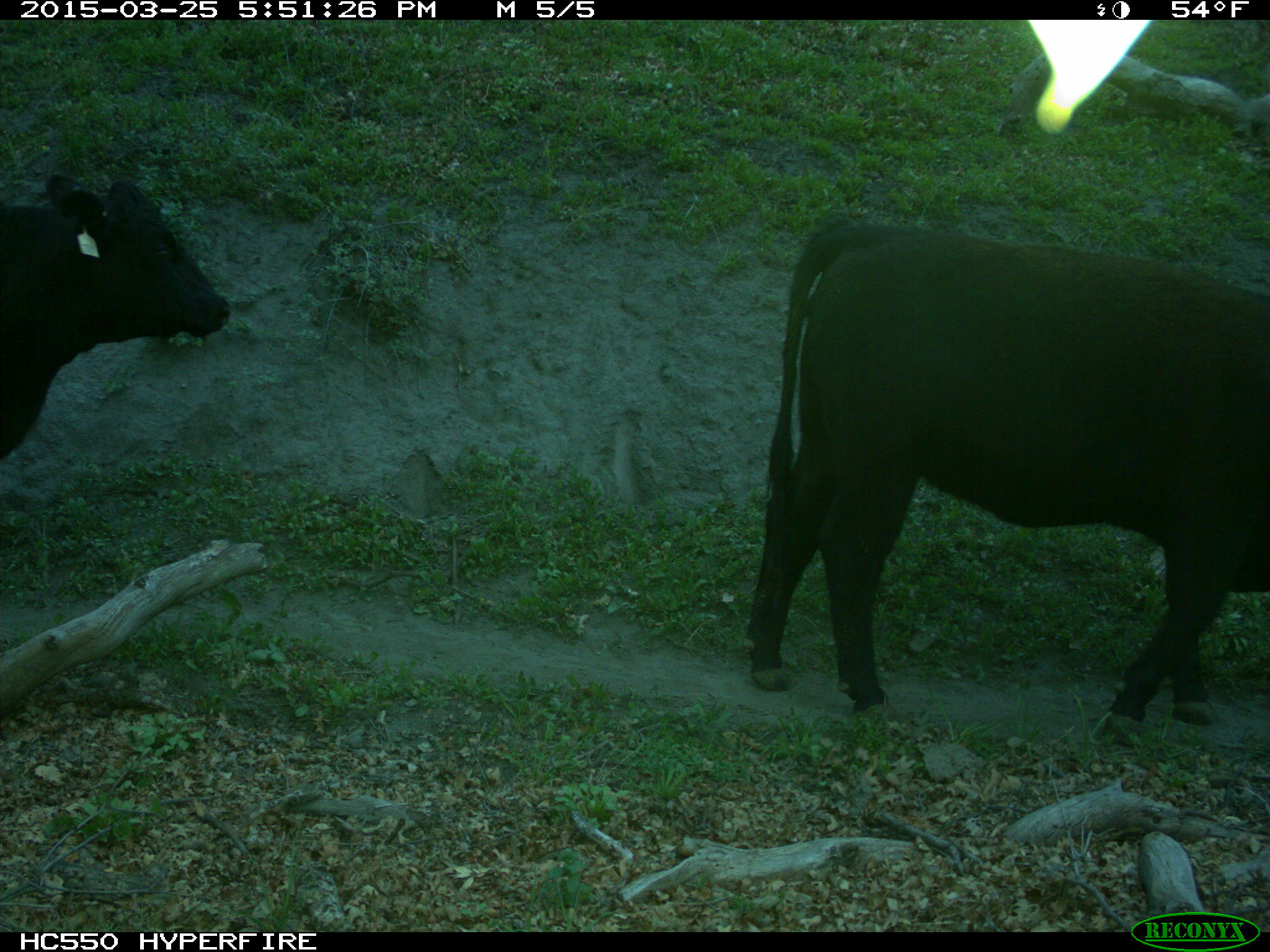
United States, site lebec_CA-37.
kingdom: Animalia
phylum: Chordata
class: Mammalia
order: Artiodactyla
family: Bovidae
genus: Bos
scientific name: Bos taurus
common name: domestic cow